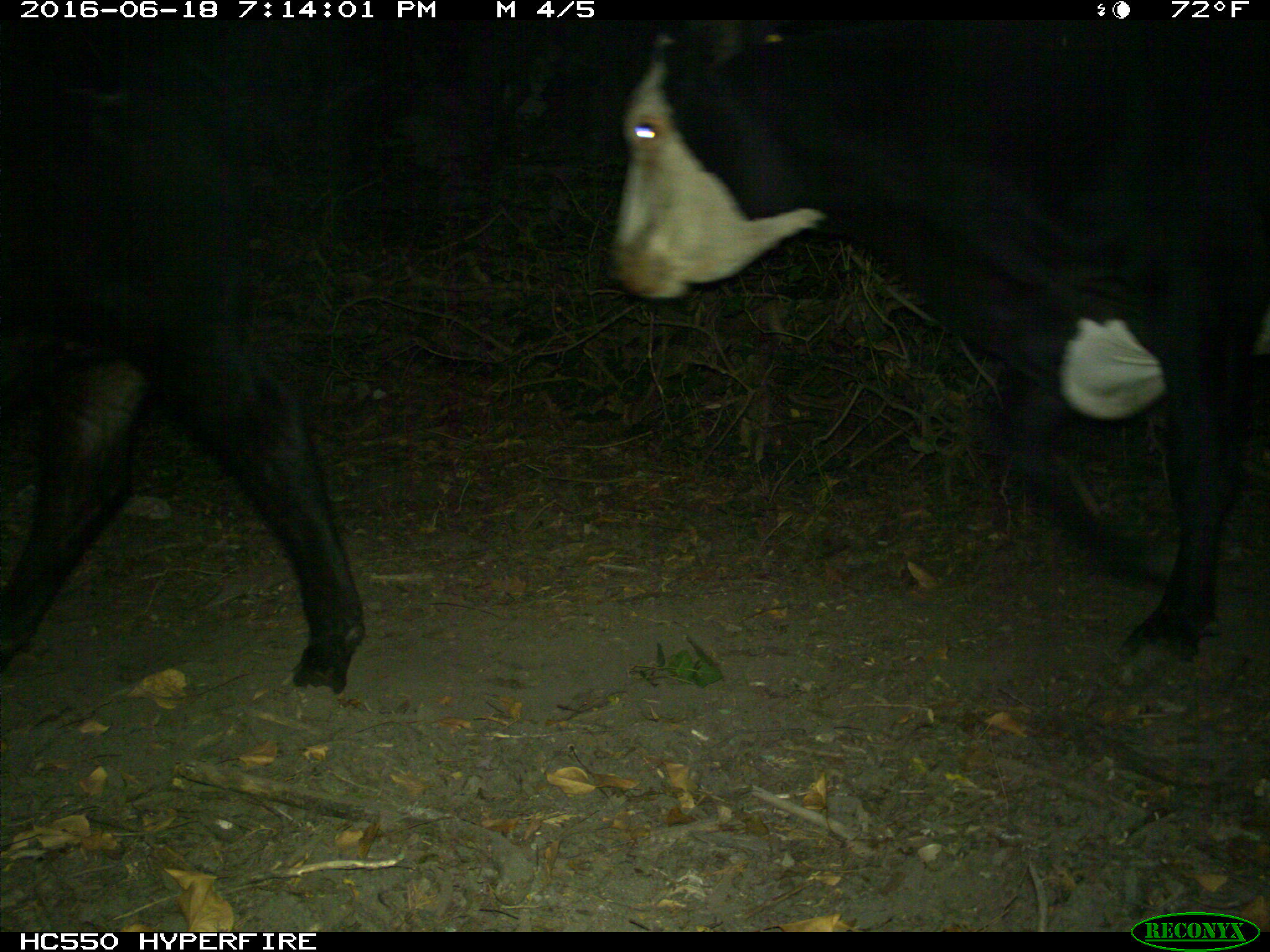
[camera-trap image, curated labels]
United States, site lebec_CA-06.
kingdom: Animalia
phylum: Chordata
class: Mammalia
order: Artiodactyla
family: Bovidae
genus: Bos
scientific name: Bos taurus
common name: domestic cow